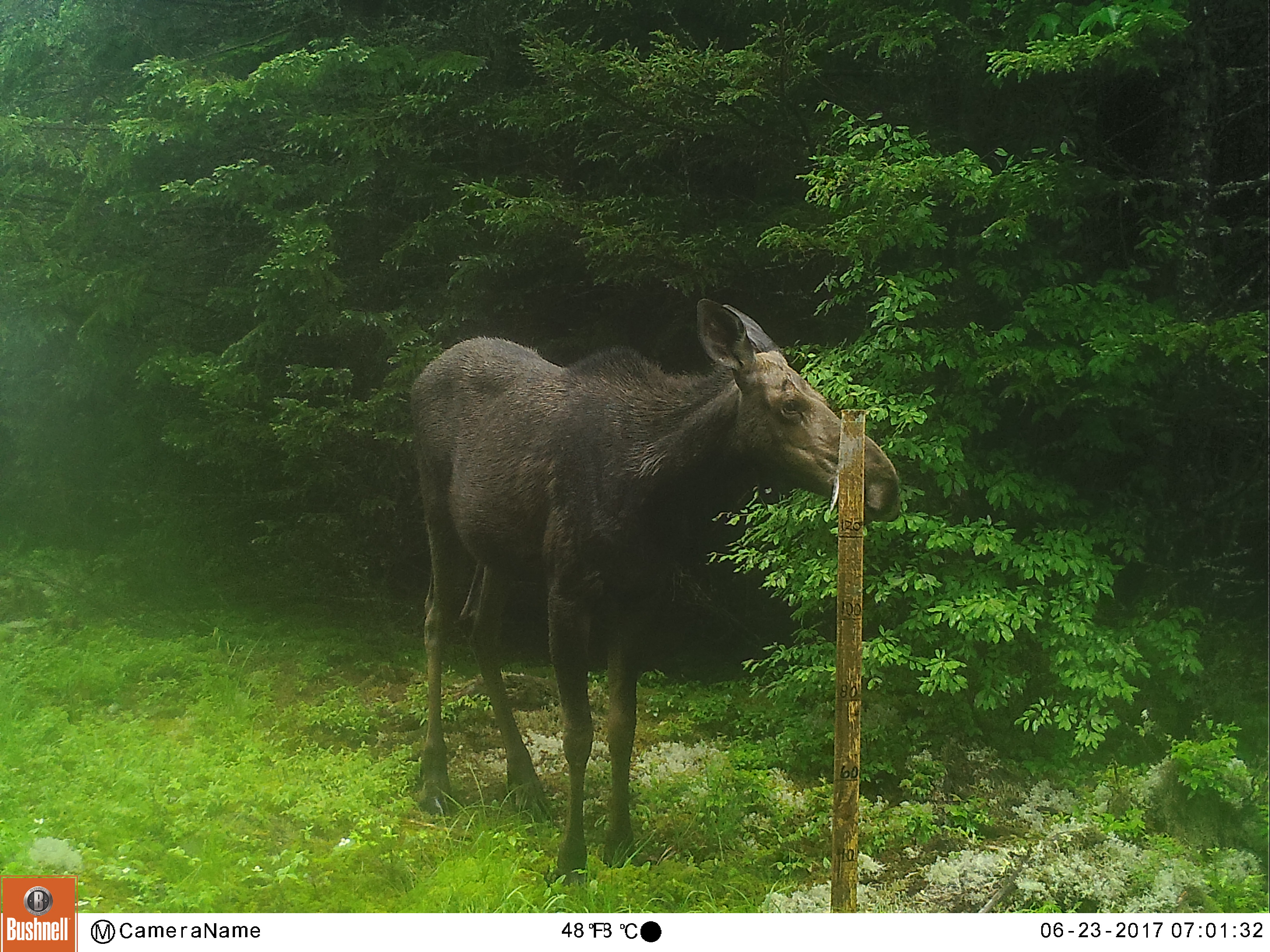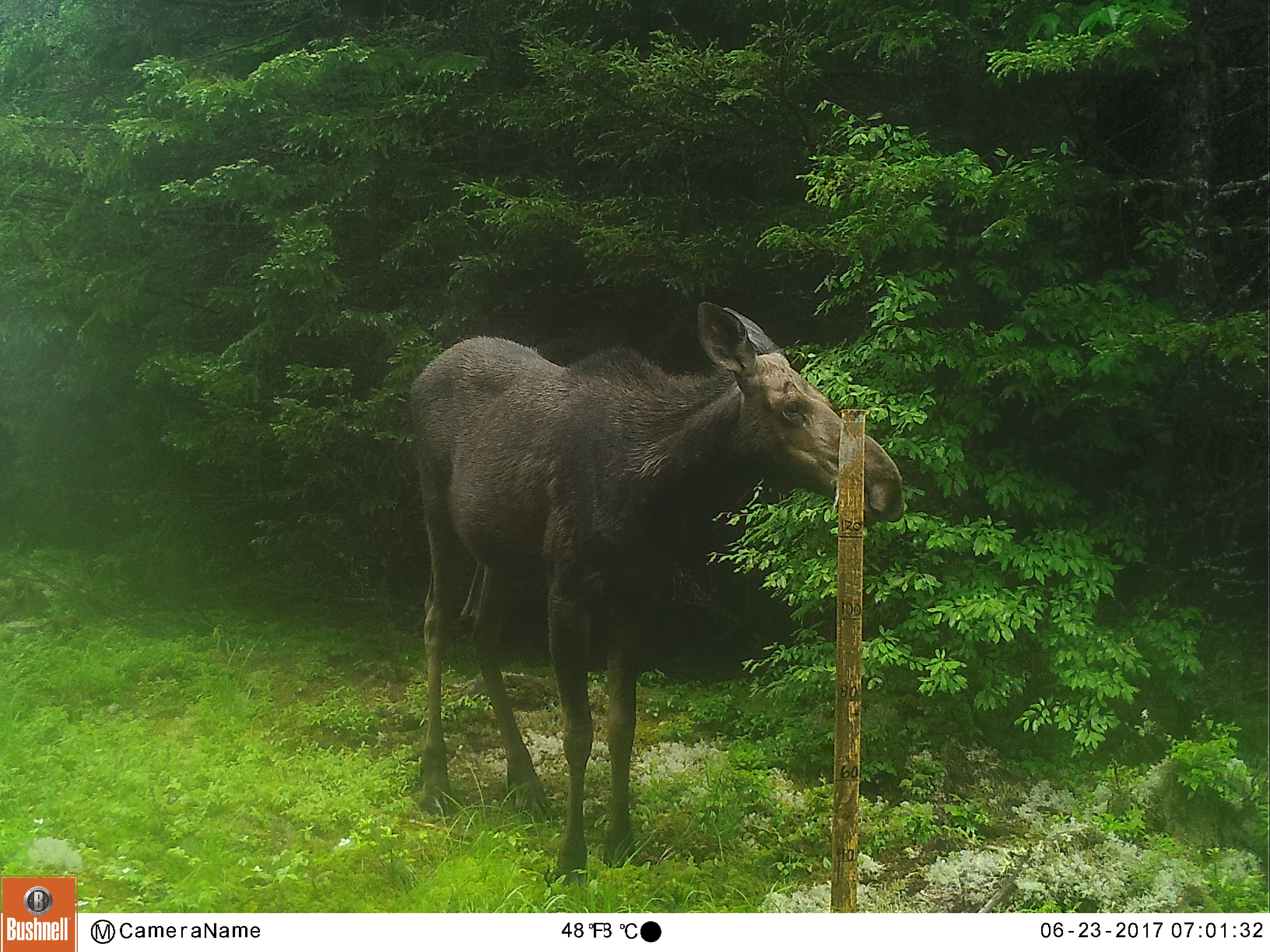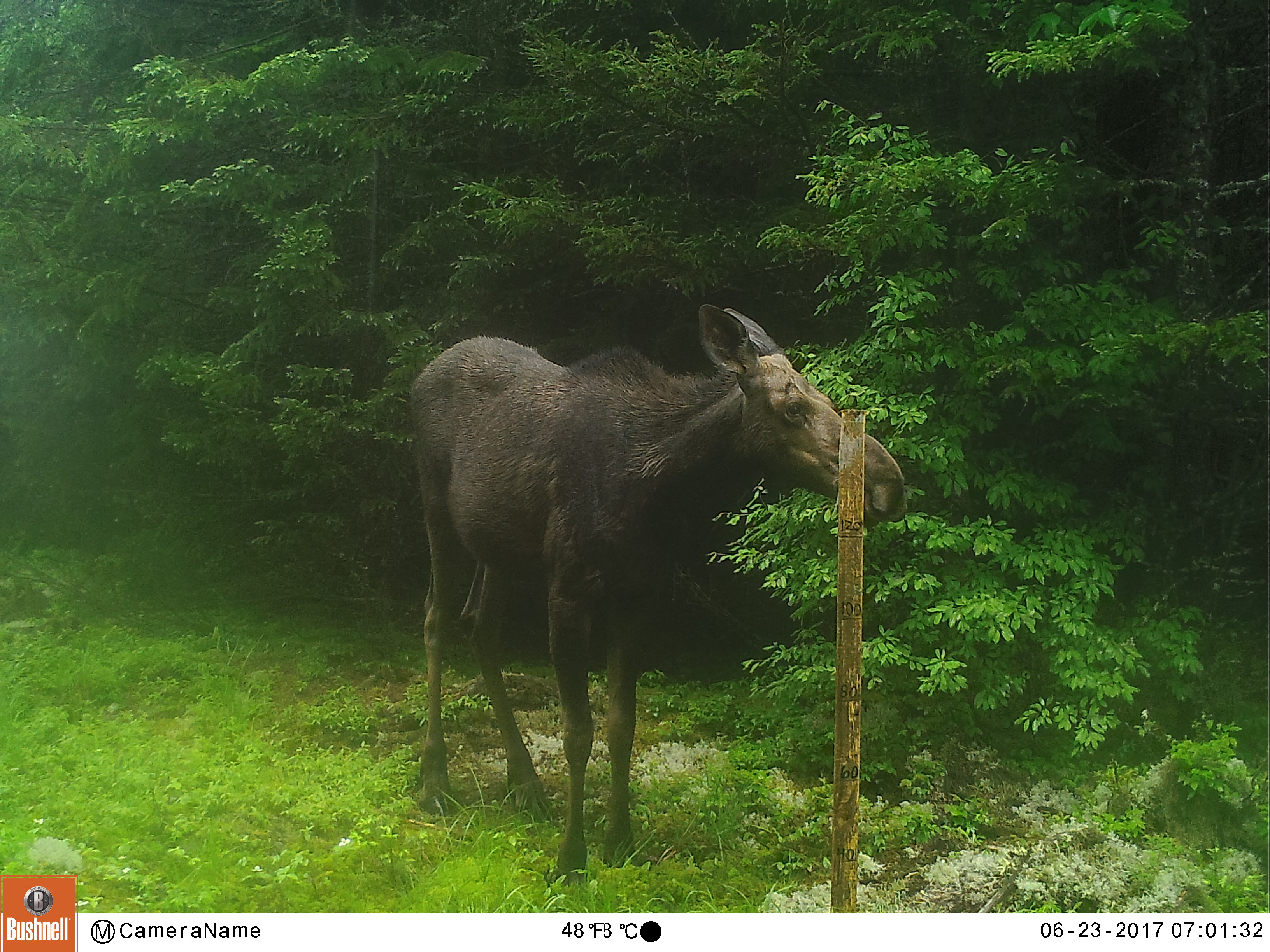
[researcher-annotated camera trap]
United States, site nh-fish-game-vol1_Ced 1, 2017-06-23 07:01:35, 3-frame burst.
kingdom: Animalia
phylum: Chordata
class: Mammalia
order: Artiodactyla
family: Cervidae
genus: Alces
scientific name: Alces alces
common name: moose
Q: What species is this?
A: Moose (Alces alces).